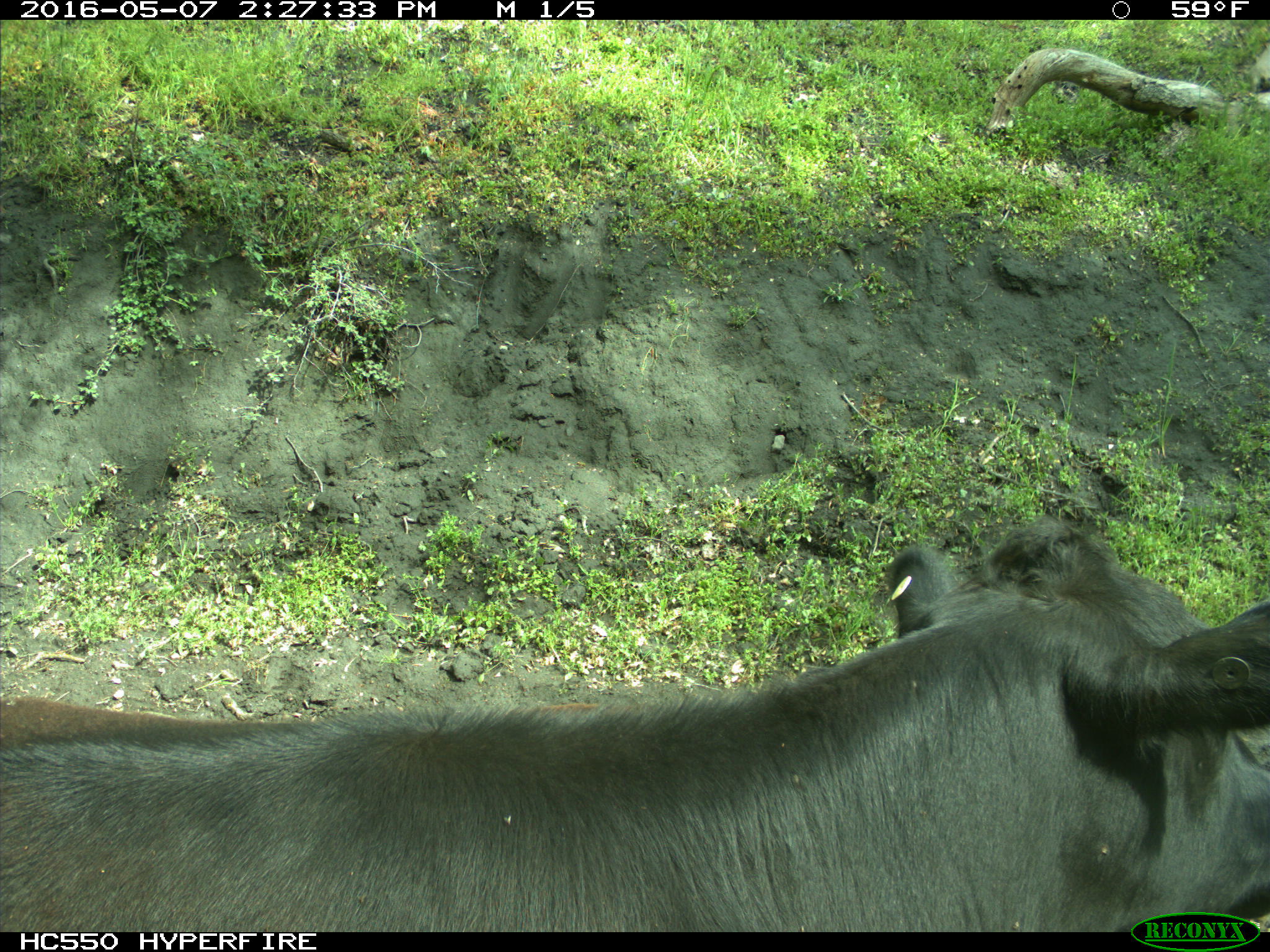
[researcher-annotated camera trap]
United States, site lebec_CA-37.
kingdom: Animalia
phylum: Chordata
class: Mammalia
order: Artiodactyla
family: Bovidae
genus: Bos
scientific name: Bos taurus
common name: domestic cow